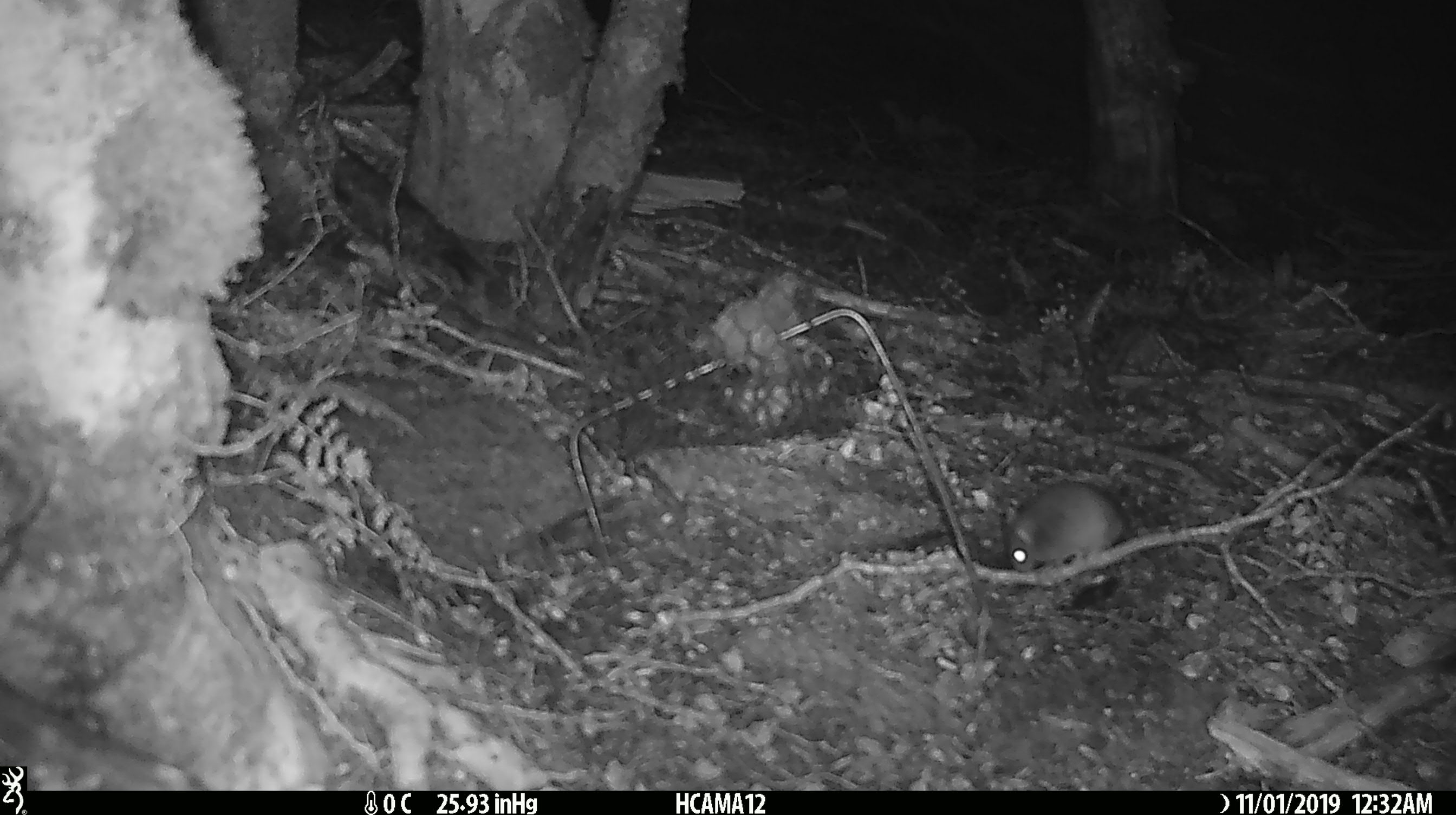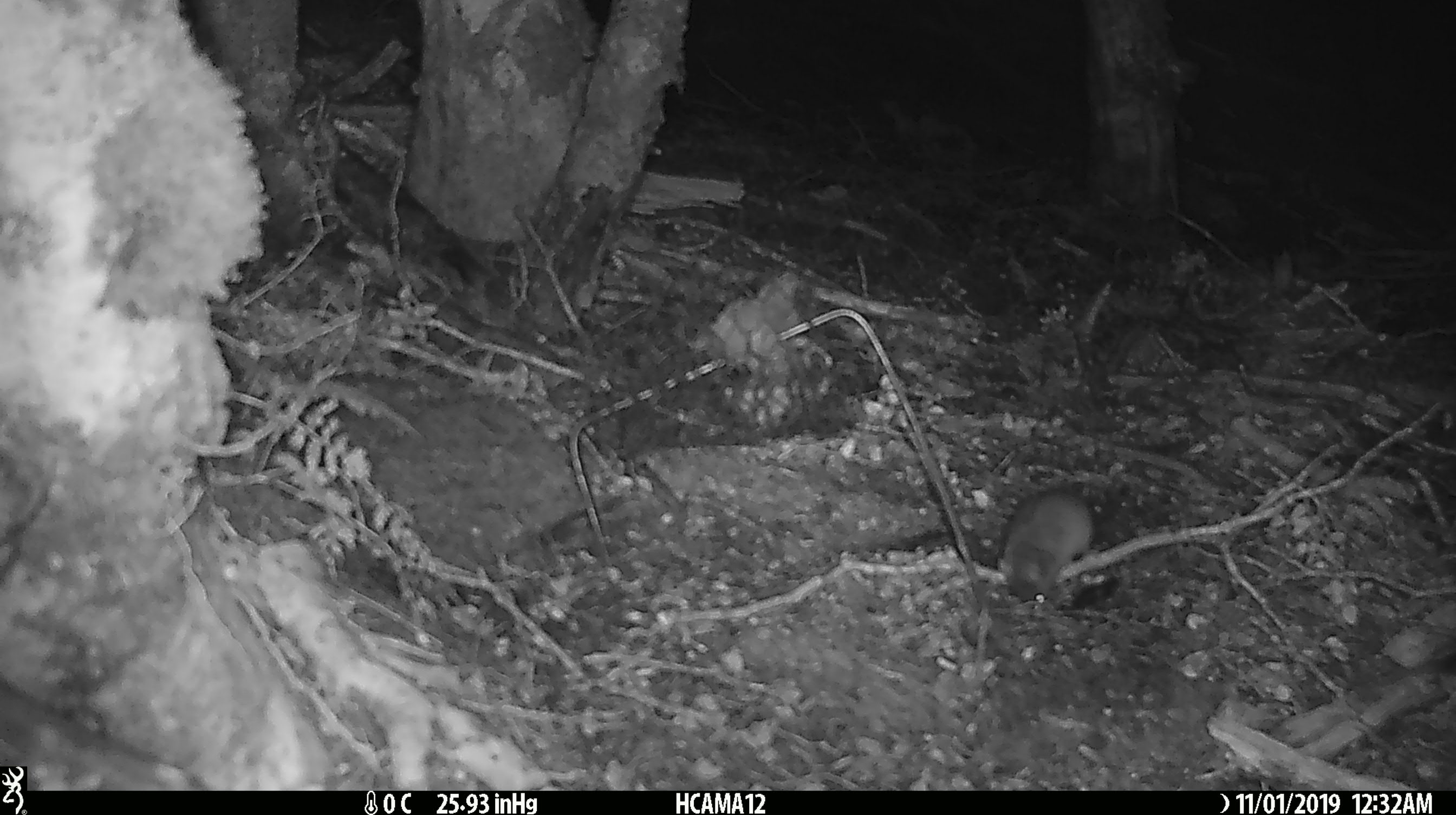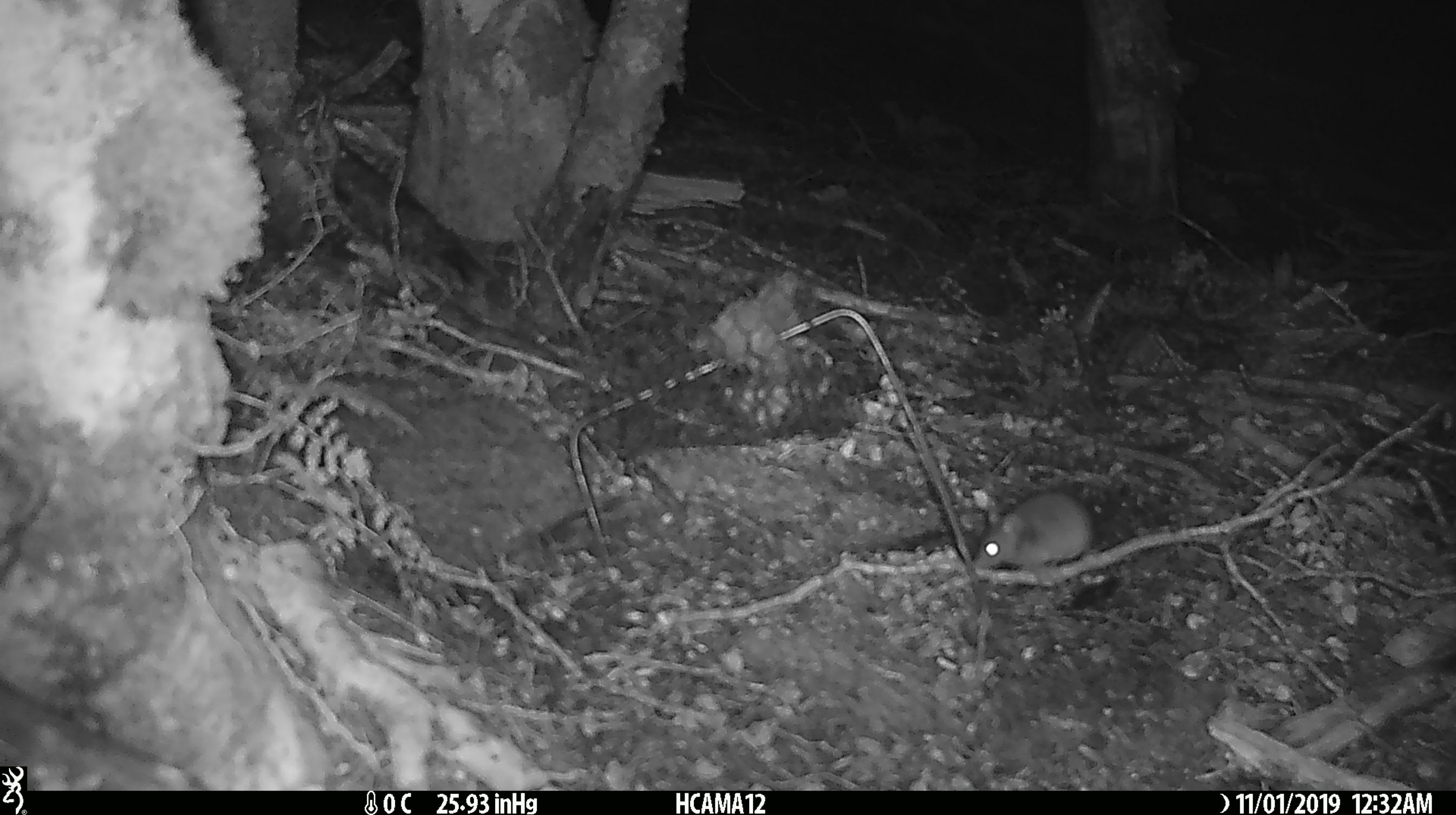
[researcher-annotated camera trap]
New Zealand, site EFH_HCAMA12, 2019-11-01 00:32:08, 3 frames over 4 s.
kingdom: Animalia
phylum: Chordata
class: Mammalia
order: Rodentia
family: Muridae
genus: Mus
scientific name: Mus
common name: mouse